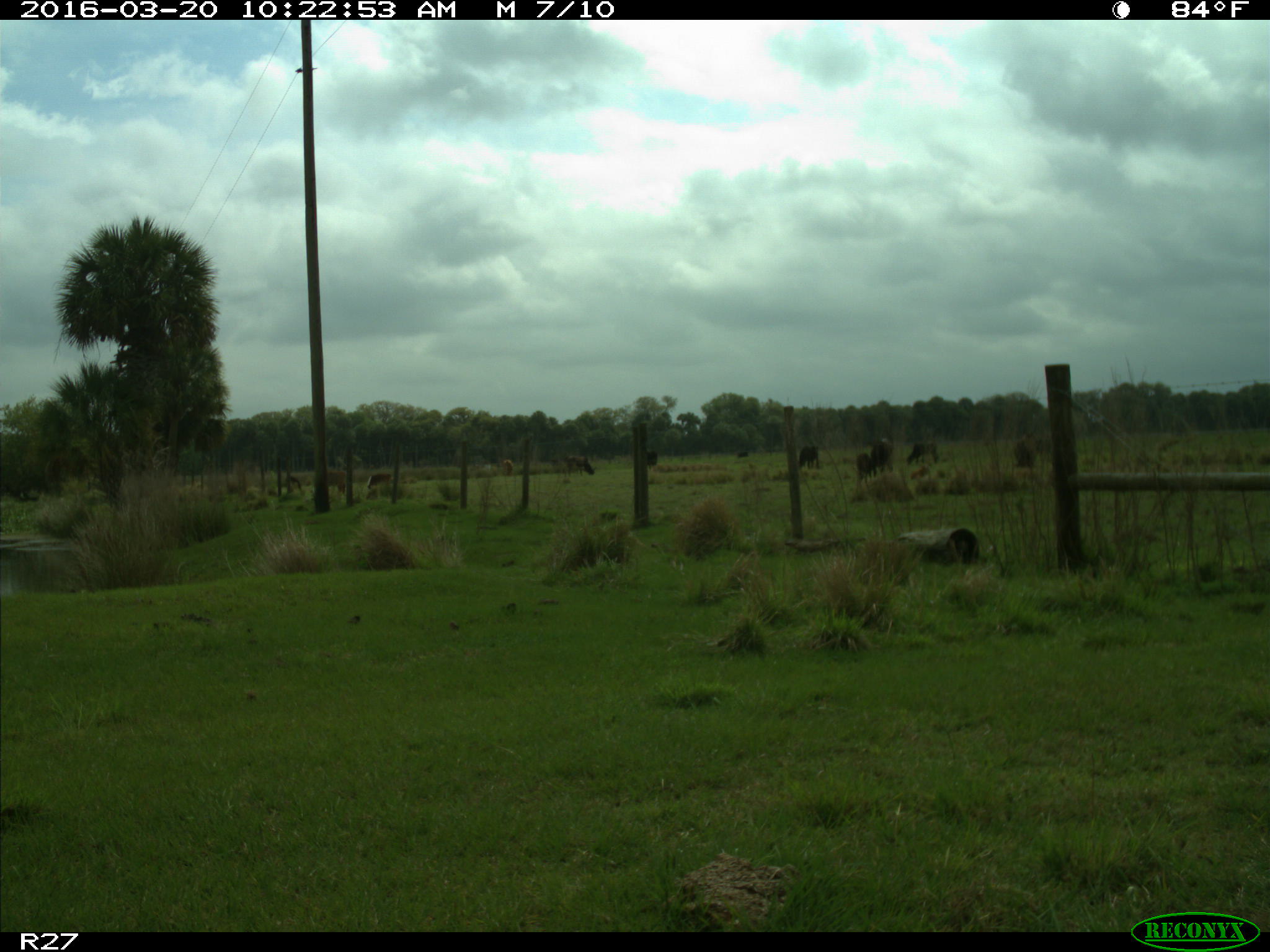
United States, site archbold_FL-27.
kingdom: Animalia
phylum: Chordata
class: Mammalia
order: Artiodactyla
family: Bovidae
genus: Bos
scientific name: Bos taurus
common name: domestic cow